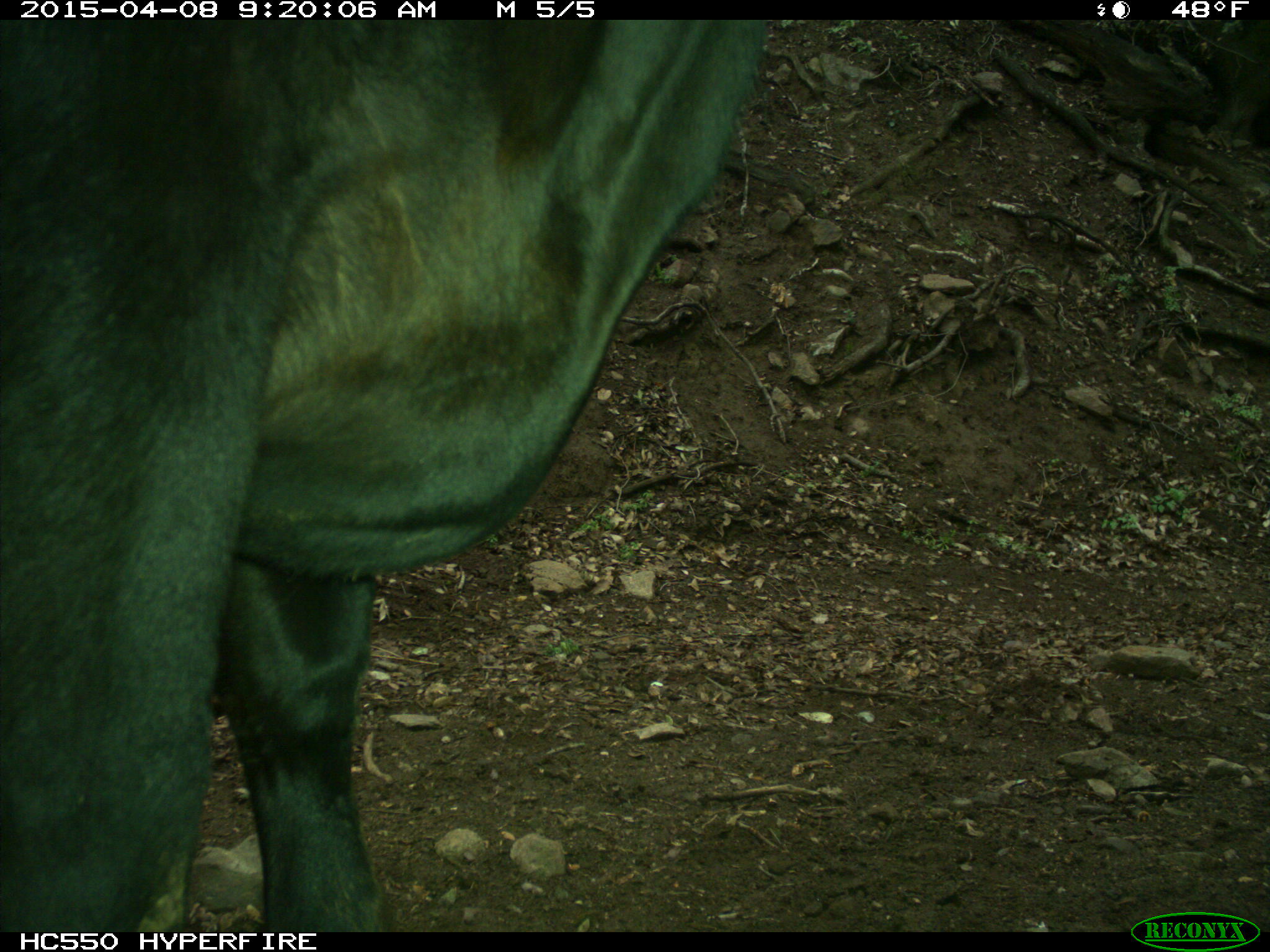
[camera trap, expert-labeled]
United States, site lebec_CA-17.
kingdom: Animalia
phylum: Chordata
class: Mammalia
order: Artiodactyla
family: Bovidae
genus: Bos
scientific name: Bos taurus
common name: domestic cow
Bos taurus (domestic cow).